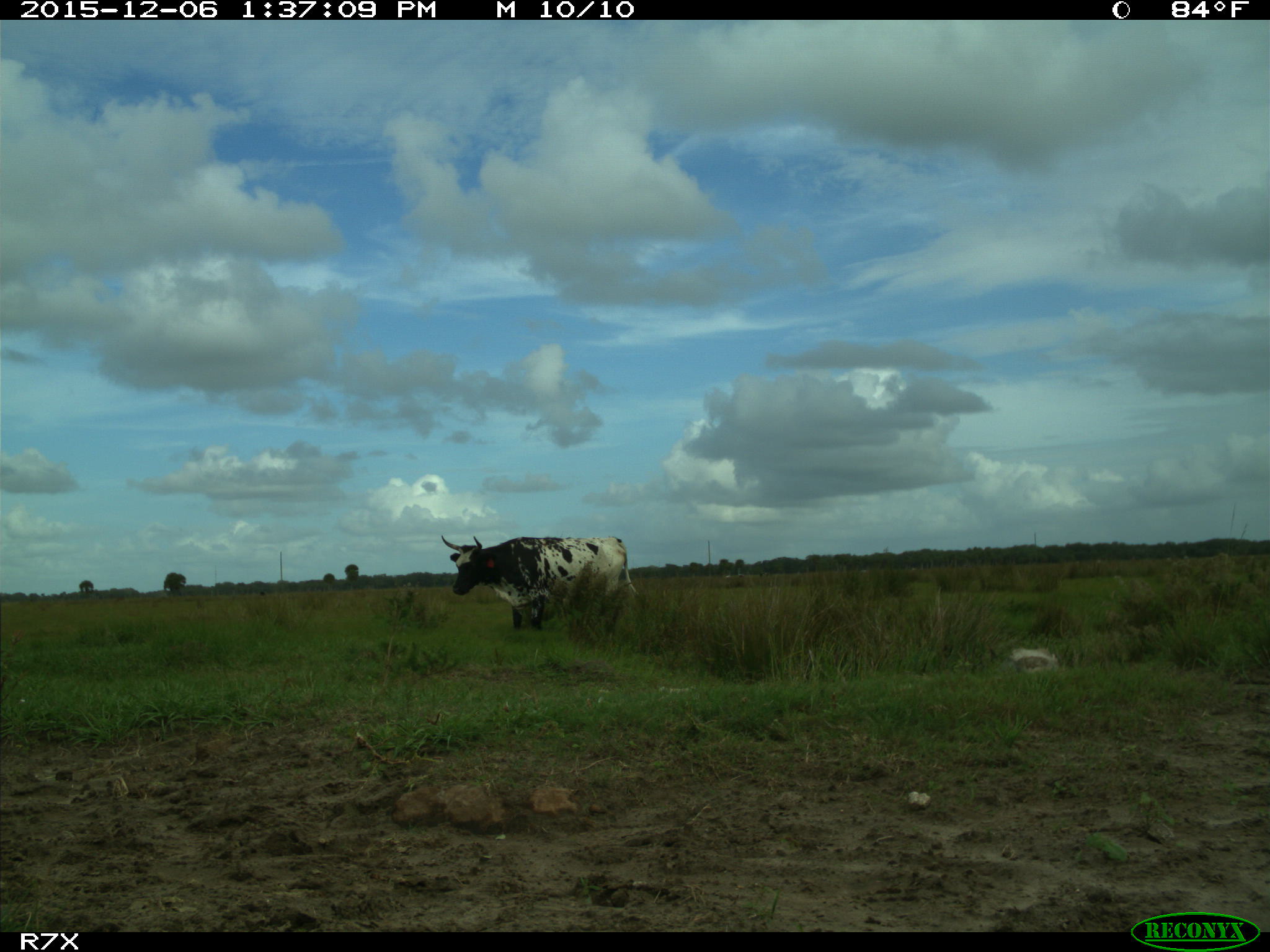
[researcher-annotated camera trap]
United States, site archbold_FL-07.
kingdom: Animalia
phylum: Chordata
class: Mammalia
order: Artiodactyla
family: Bovidae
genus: Bos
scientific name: Bos taurus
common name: domestic cow